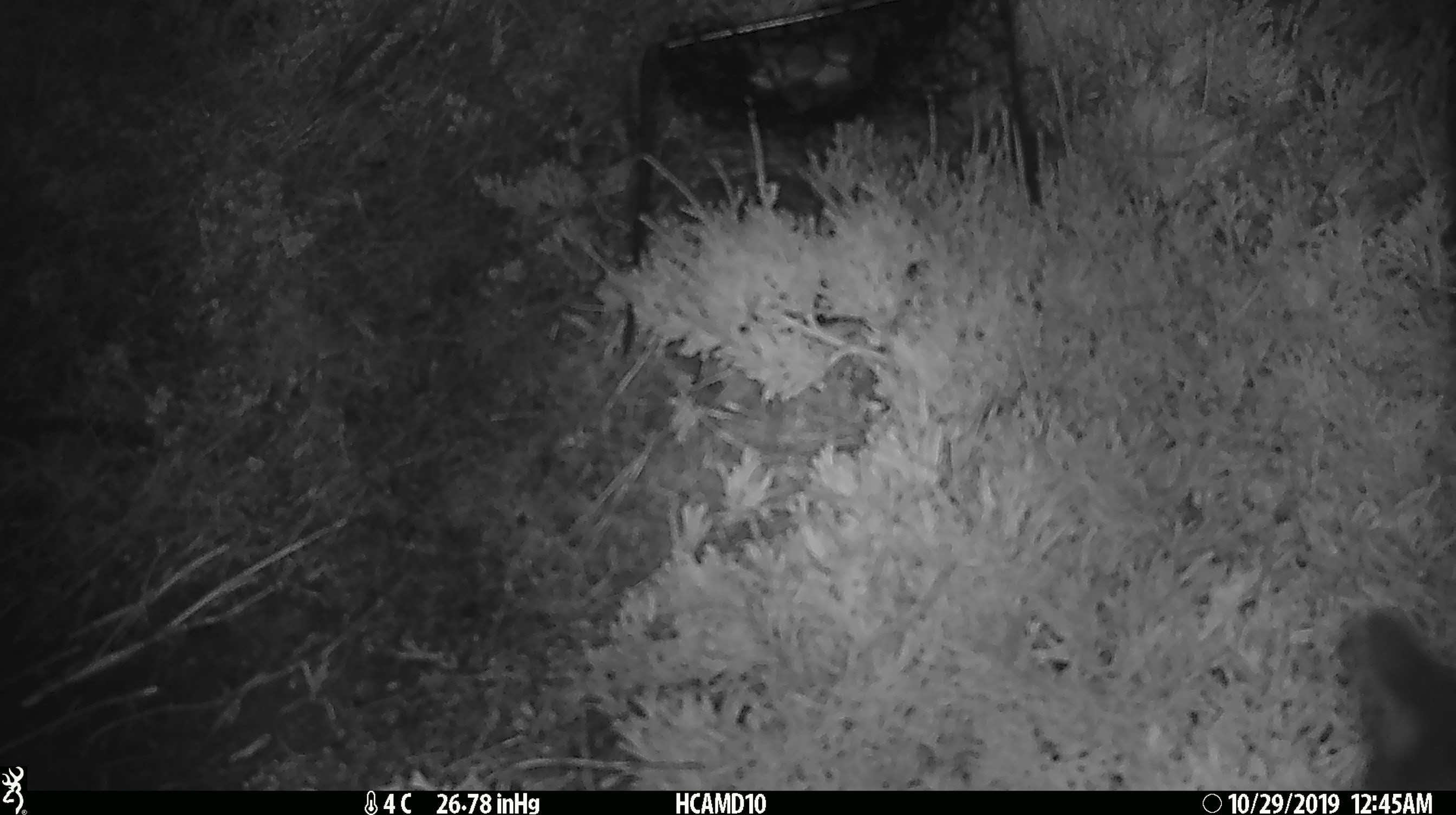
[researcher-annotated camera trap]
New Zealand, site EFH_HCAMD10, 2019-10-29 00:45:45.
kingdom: Animalia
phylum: Chordata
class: Mammalia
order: Diprotodontia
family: Phalangeridae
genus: Trichosurus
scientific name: Trichosurus vulpecula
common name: common brushtail possum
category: possum